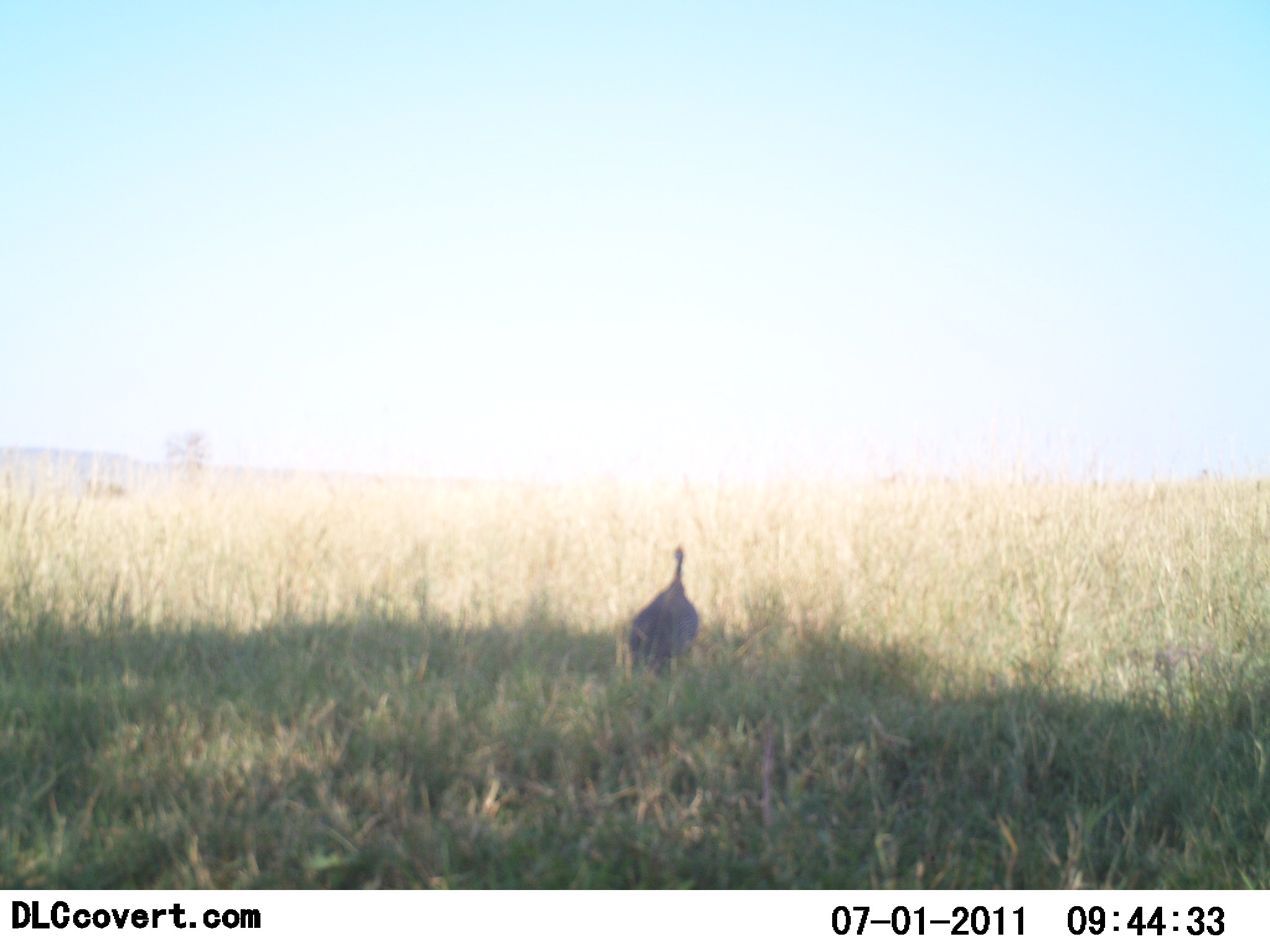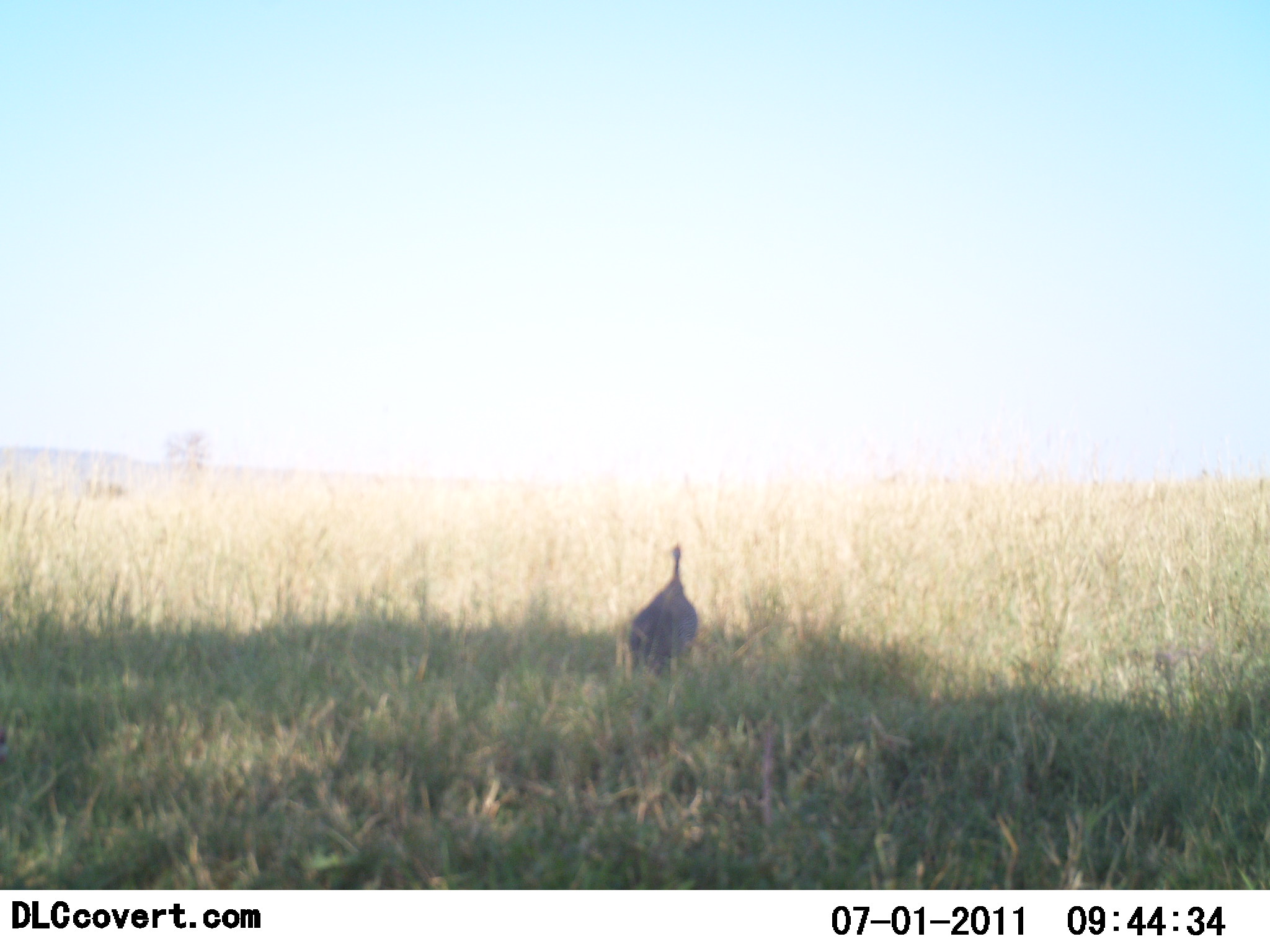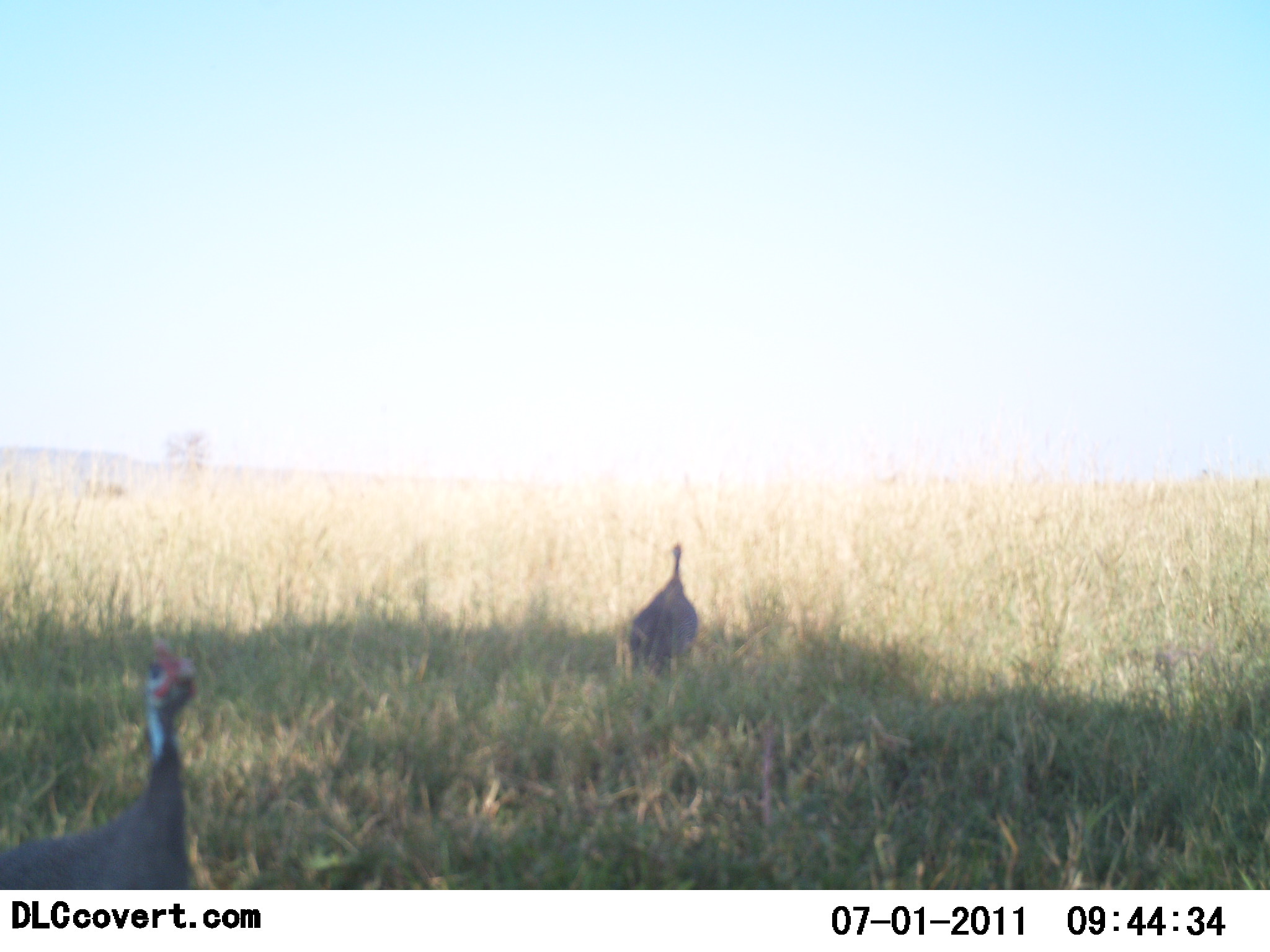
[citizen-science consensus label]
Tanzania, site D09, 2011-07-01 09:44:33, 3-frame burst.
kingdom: Animalia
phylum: Chordata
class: Aves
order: Galliformes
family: Numididae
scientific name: Numididae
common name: guinea fowl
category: guineafowl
Guineafowl (guinea fowl) (Numididae), count 2. Behavior (volunteer vote fractions): standing 64%, resting 9%, moving 55%, interacting 9%. Young present (vote fraction): 0%. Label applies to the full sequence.